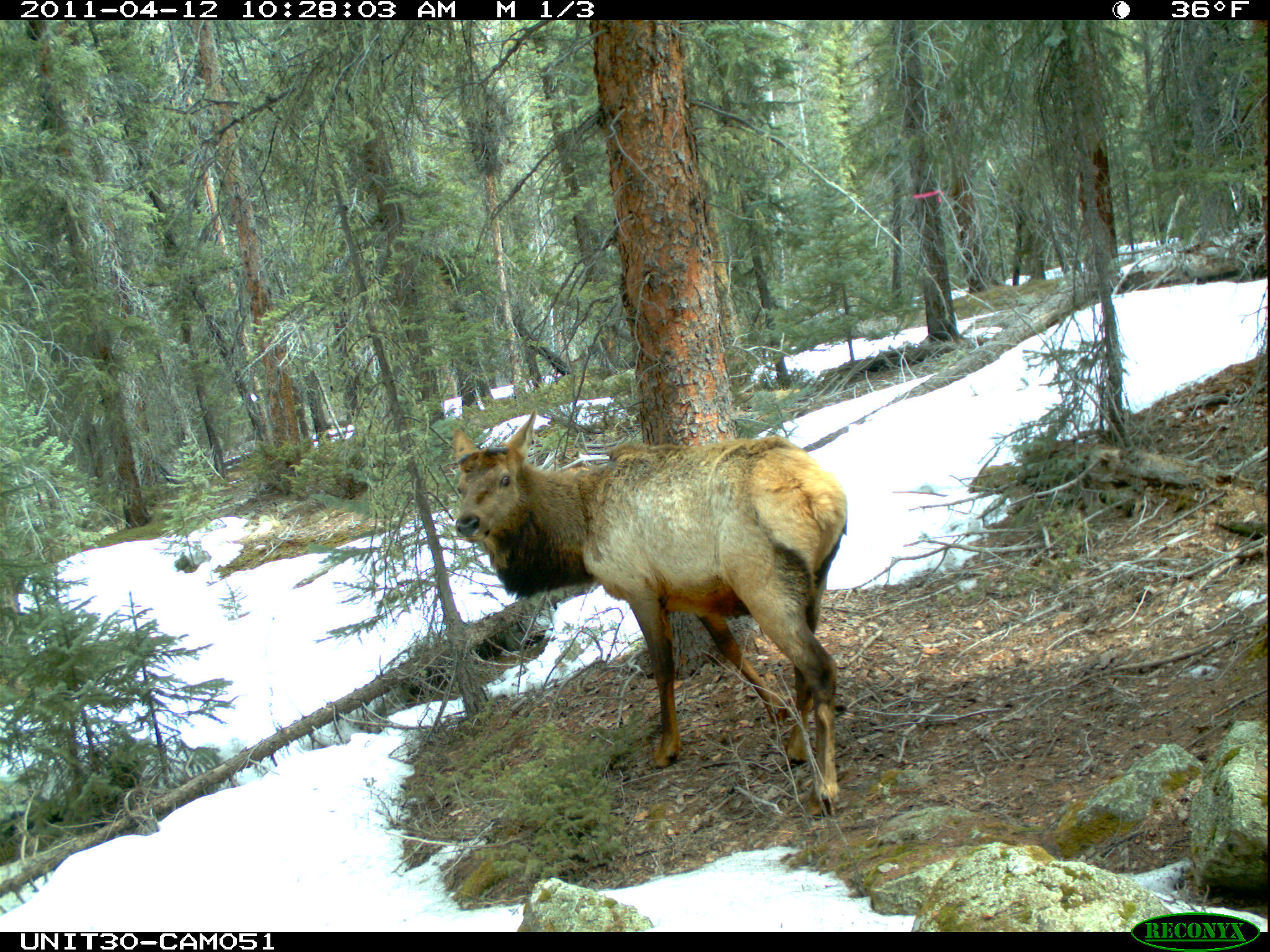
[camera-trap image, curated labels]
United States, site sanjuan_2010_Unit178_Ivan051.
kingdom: Animalia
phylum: Chordata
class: Mammalia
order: Artiodactyla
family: Cervidae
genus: Cervus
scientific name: Cervus elaphus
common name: red deer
Cervus elaphus (red deer).